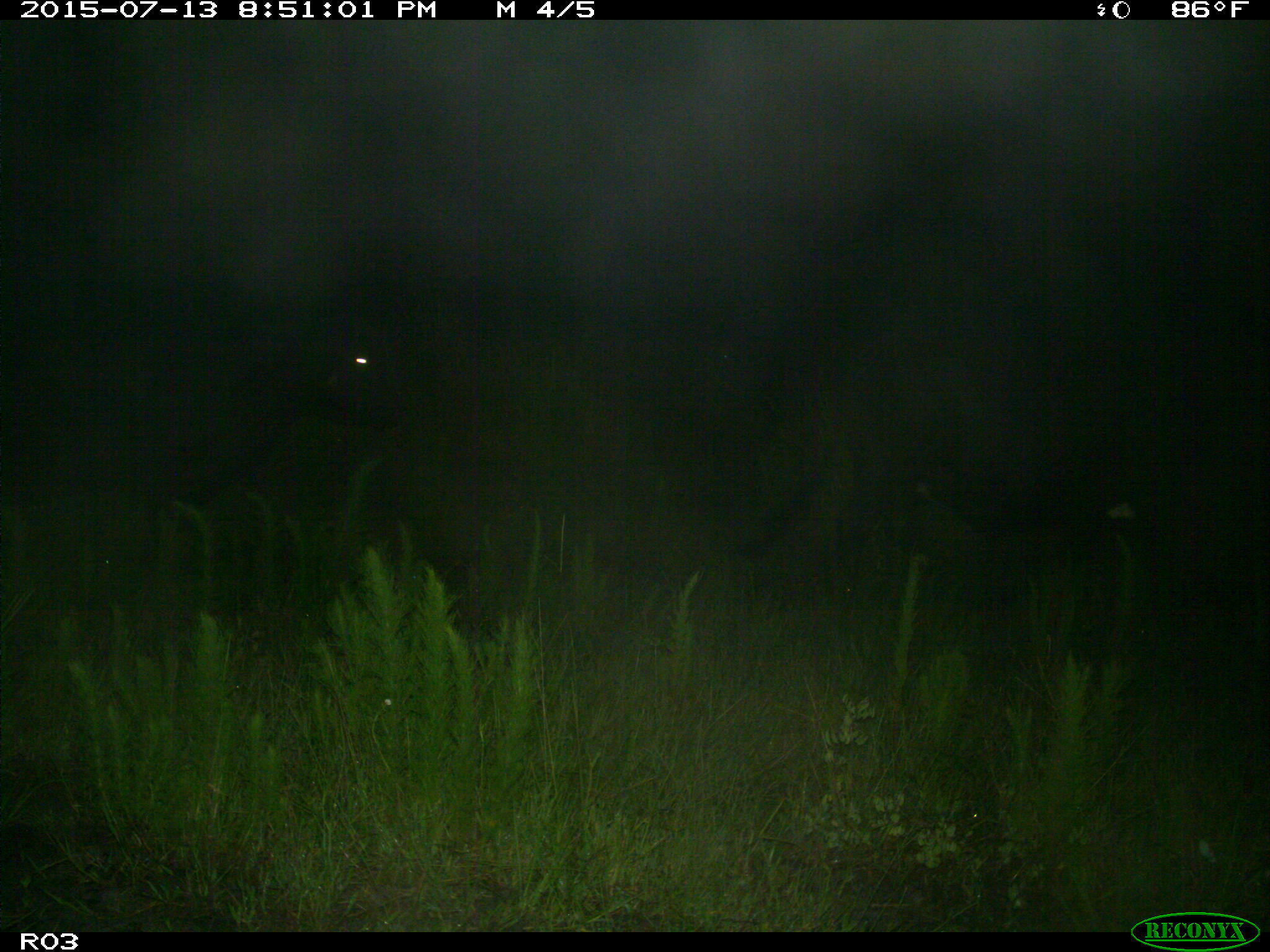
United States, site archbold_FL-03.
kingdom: Animalia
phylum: Chordata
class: Mammalia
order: Artiodactyla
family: Bovidae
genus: Bos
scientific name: Bos taurus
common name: domestic cow